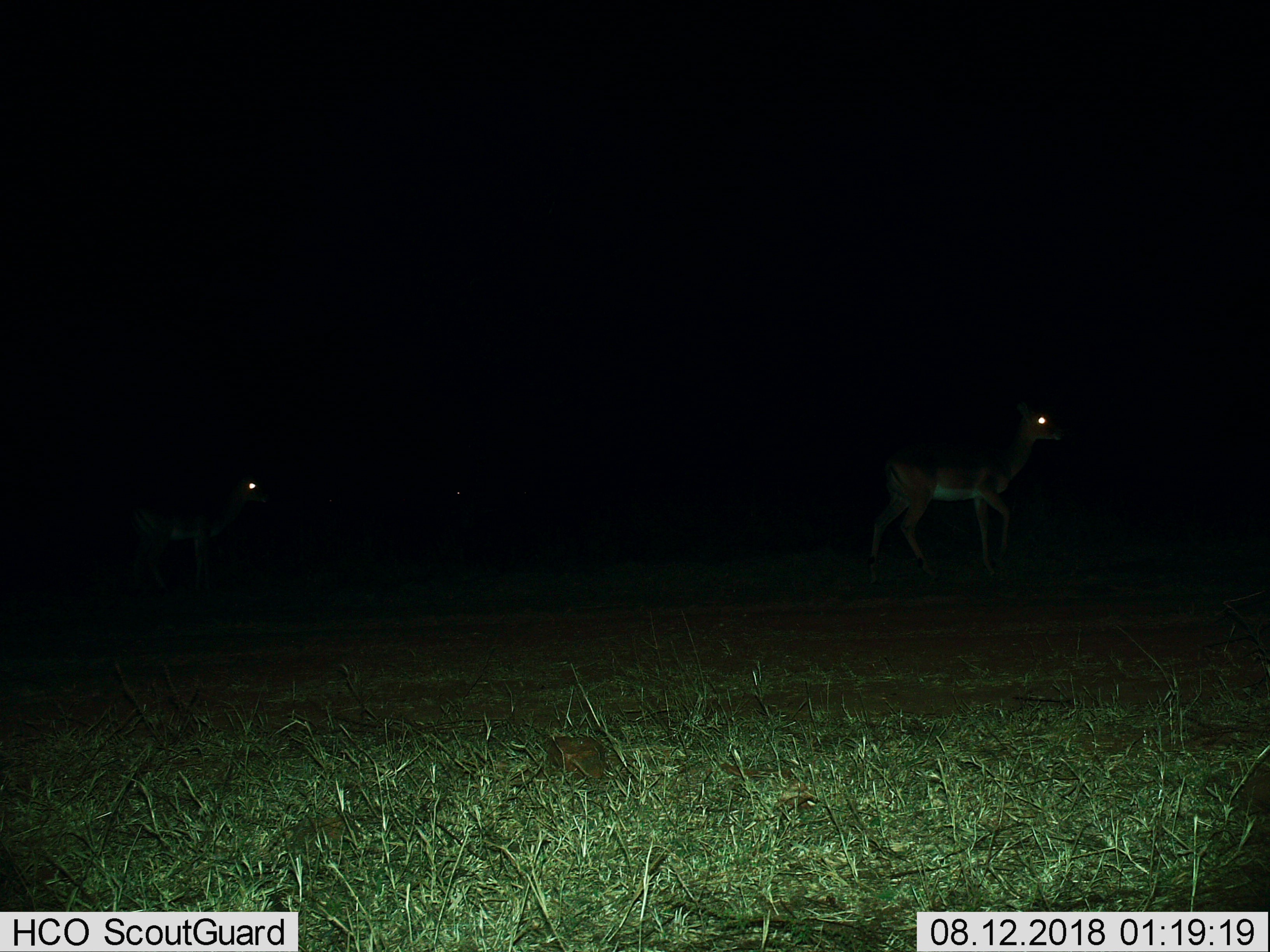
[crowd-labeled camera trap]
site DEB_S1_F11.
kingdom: Animalia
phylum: Chordata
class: Mammalia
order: Artiodactyla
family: Bovidae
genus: Aepyceros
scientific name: Aepyceros melampus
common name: impala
Impala (Aepyceros melampus), count 2. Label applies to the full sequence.